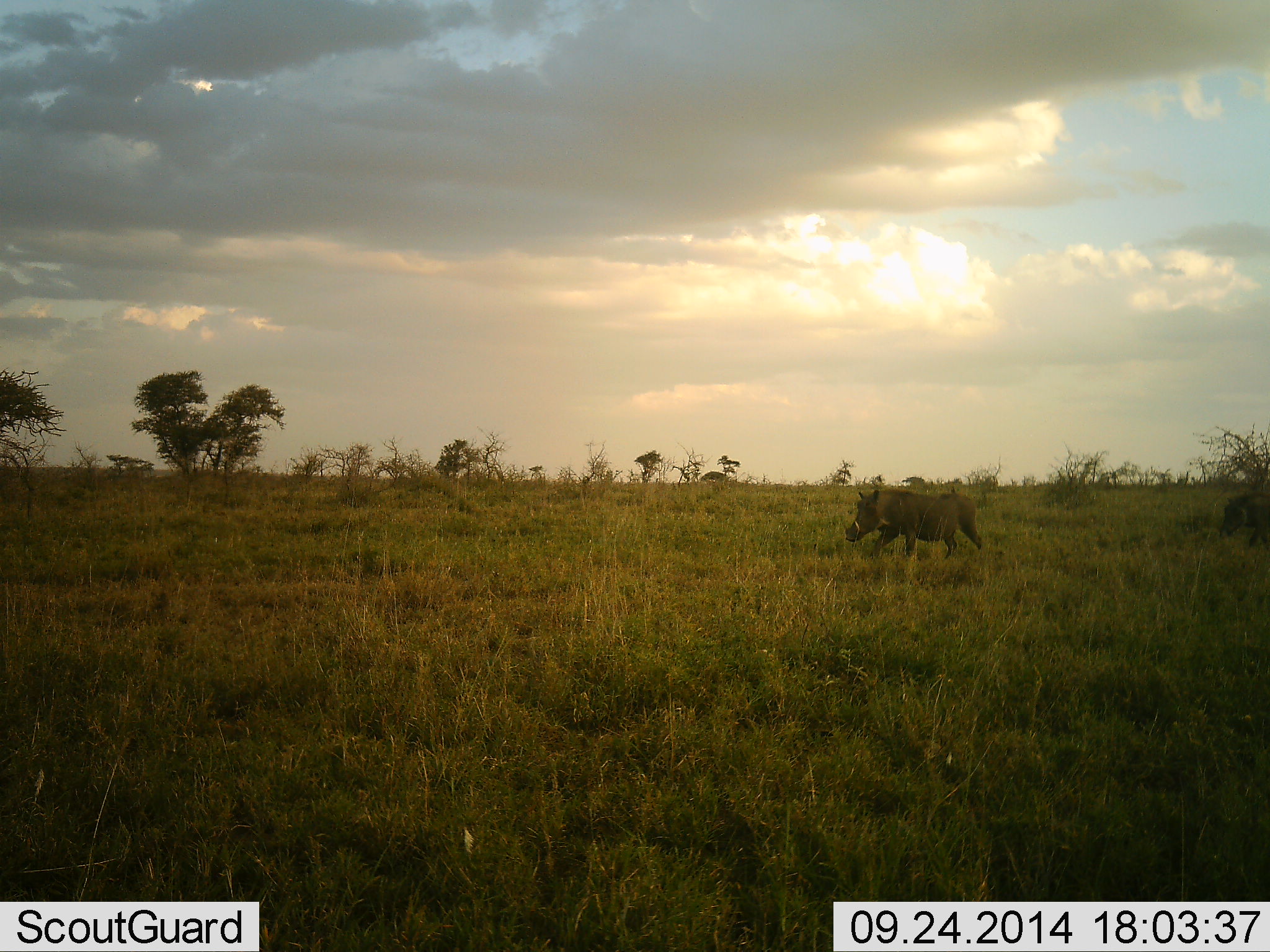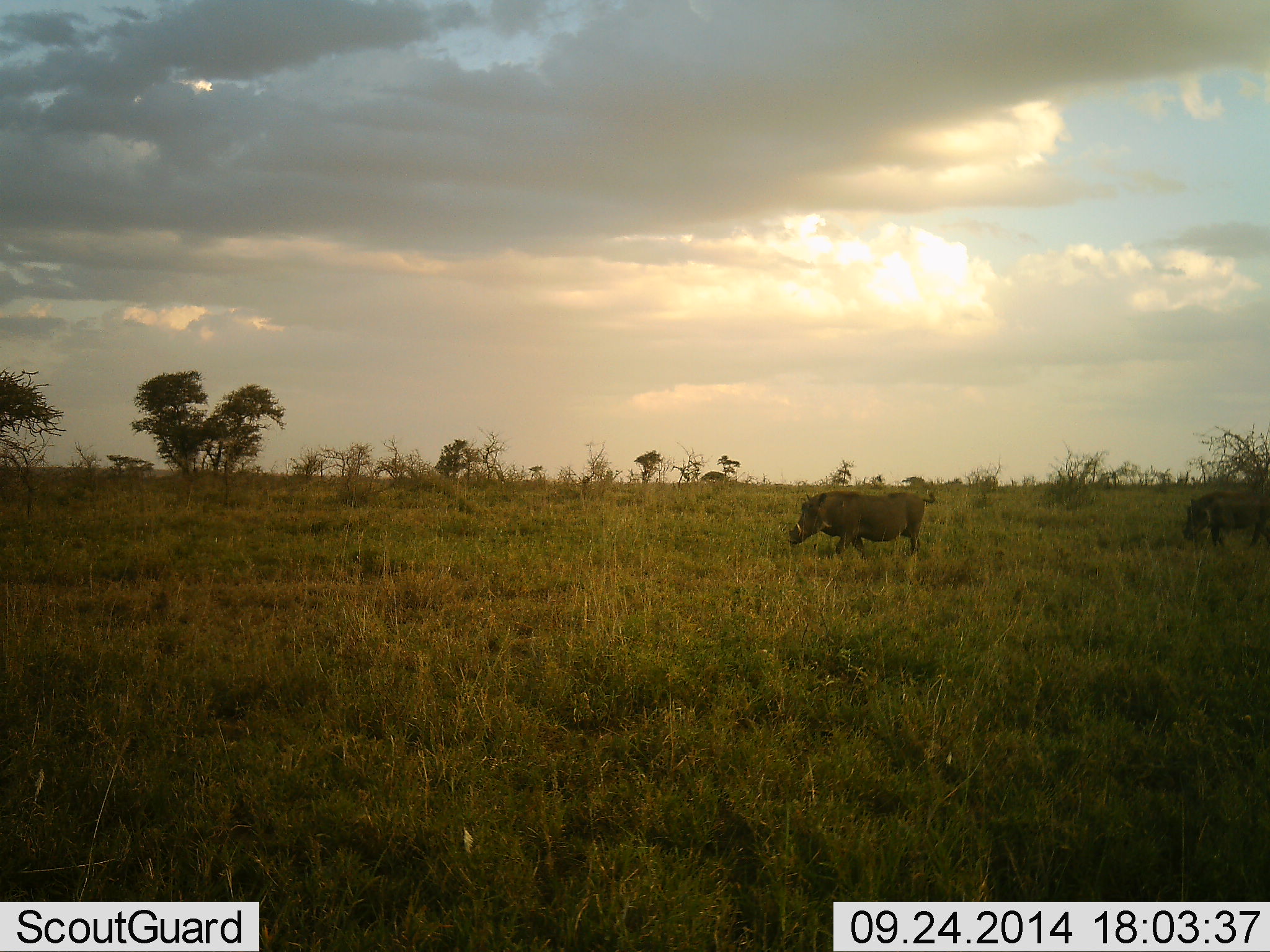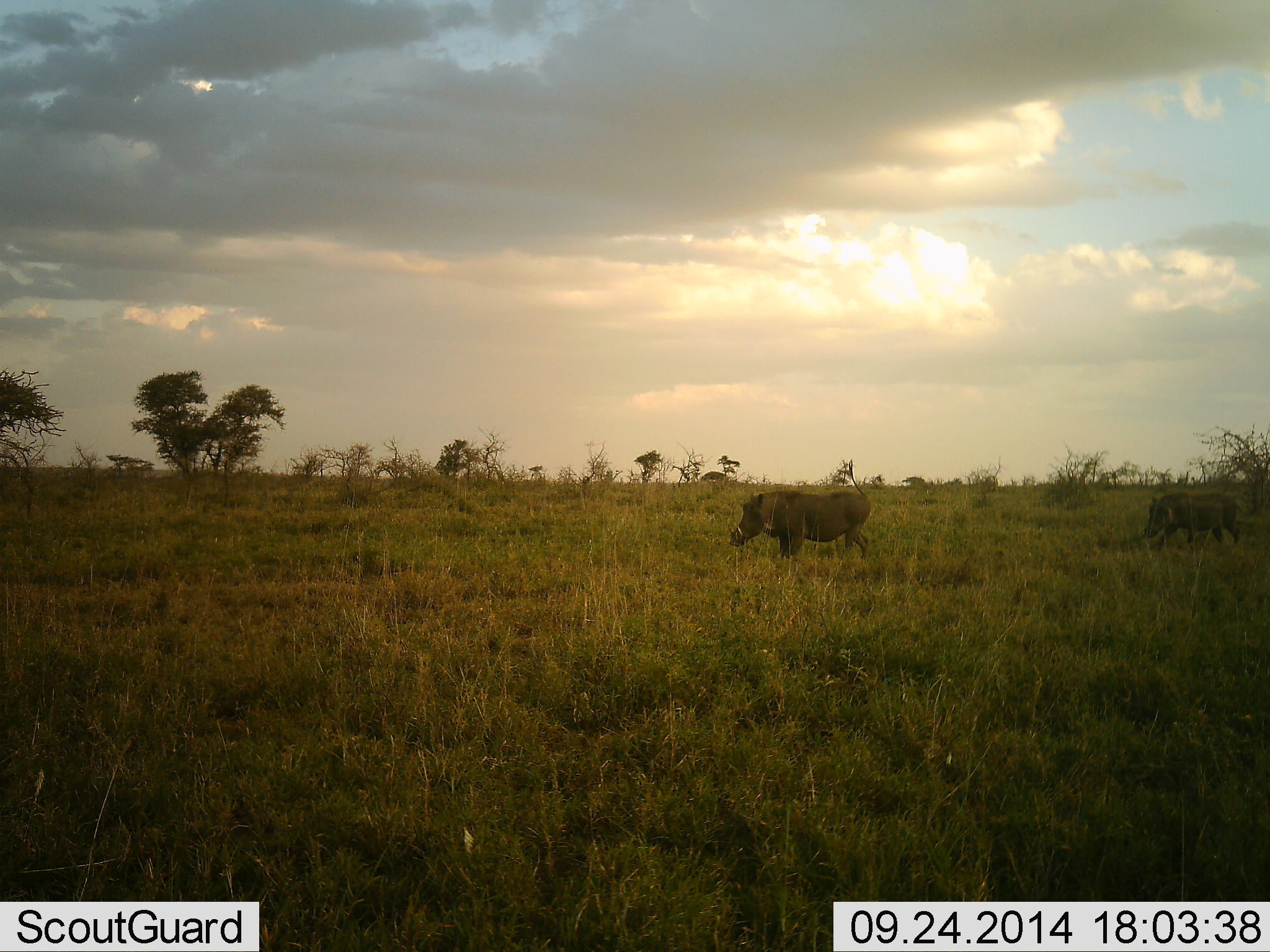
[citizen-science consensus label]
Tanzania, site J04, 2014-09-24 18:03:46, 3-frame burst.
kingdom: Animalia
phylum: Chordata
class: Mammalia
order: Artiodactyla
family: Suidae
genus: Phacochoerus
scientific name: Phacochoerus africanus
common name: warthog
Warthog (Phacochoerus africanus), count 2. Behavior (volunteer vote fractions): standing 30%, resting 0%, moving 100%, interacting 0%. Young present (vote fraction): 0%. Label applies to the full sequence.